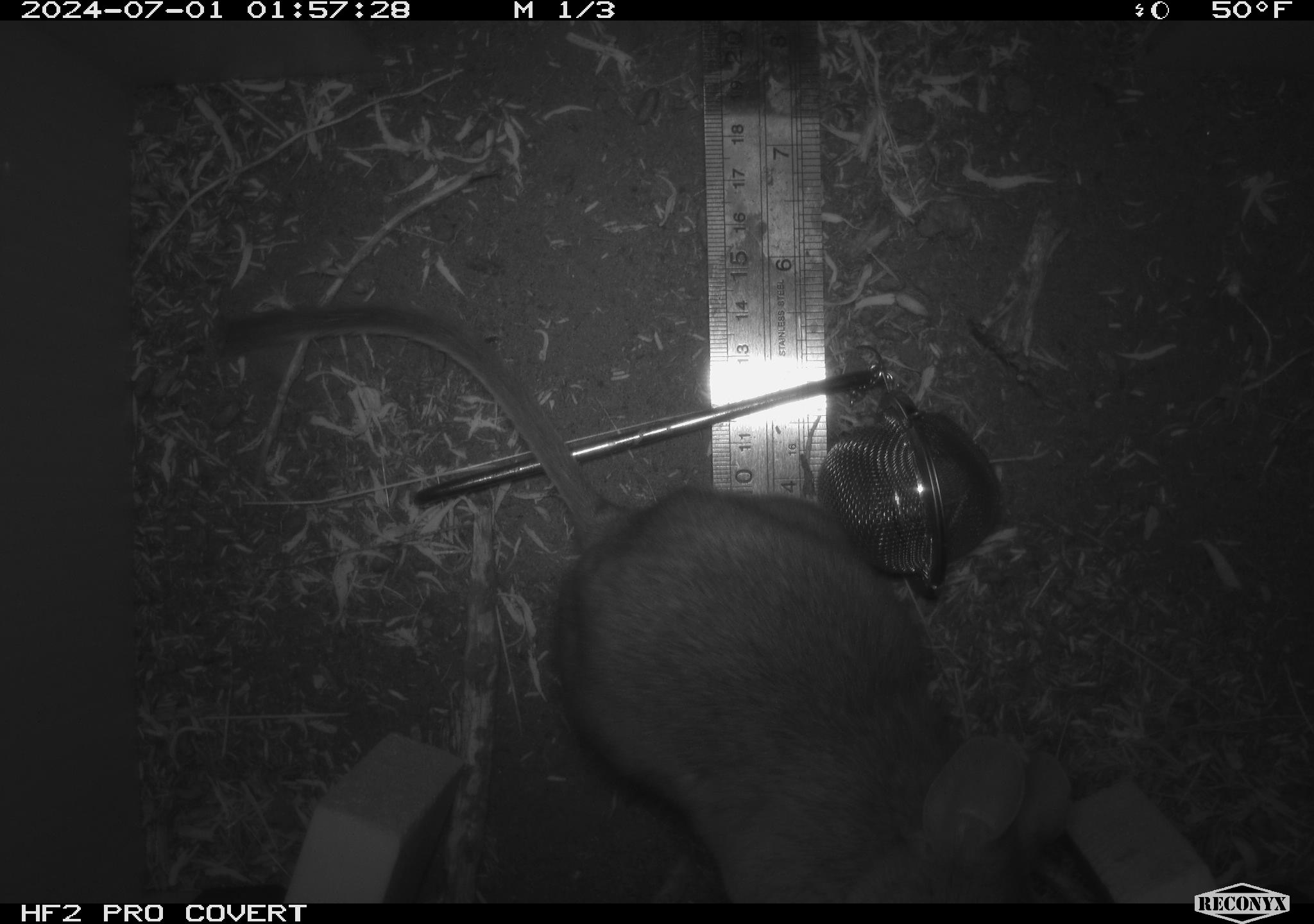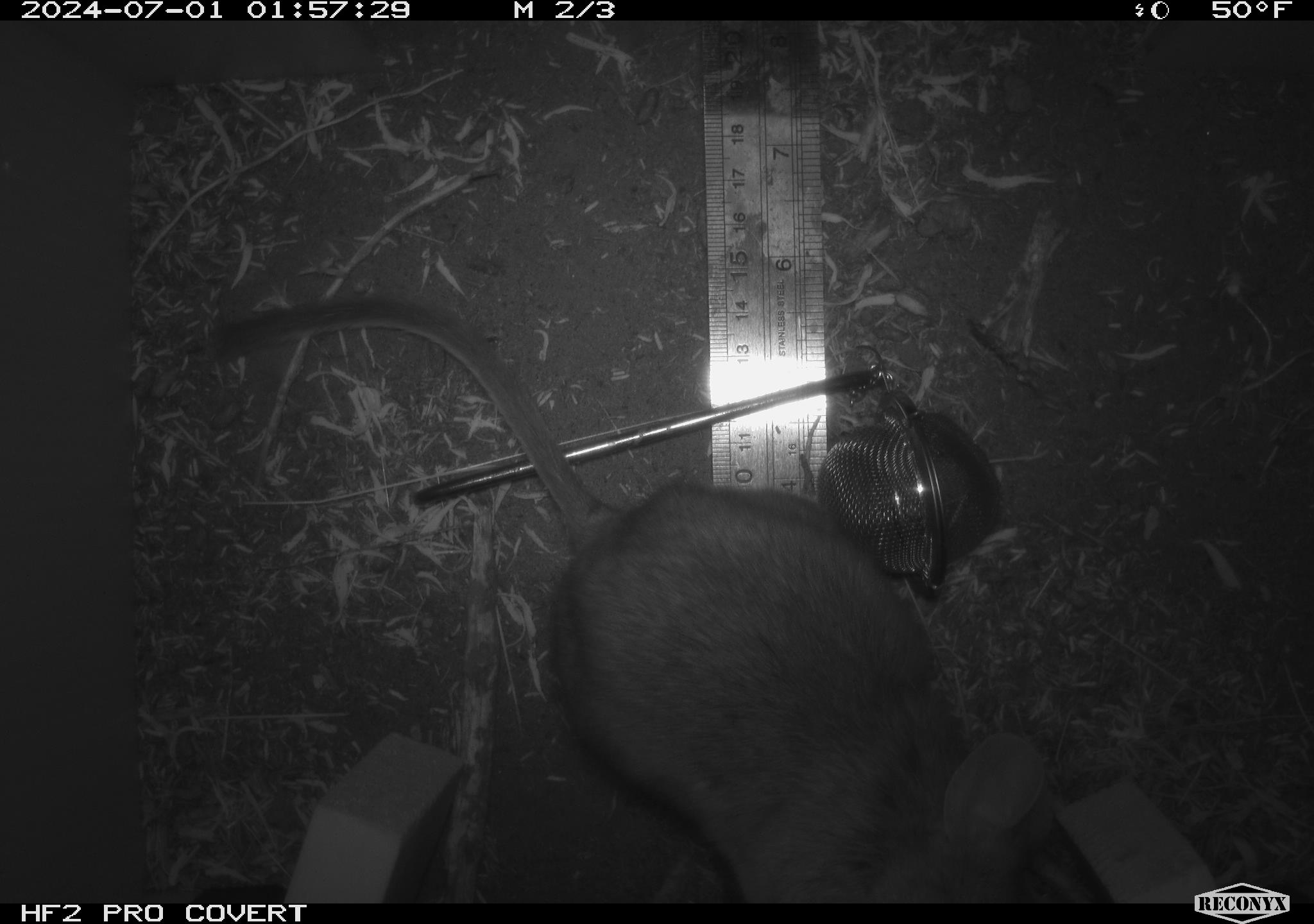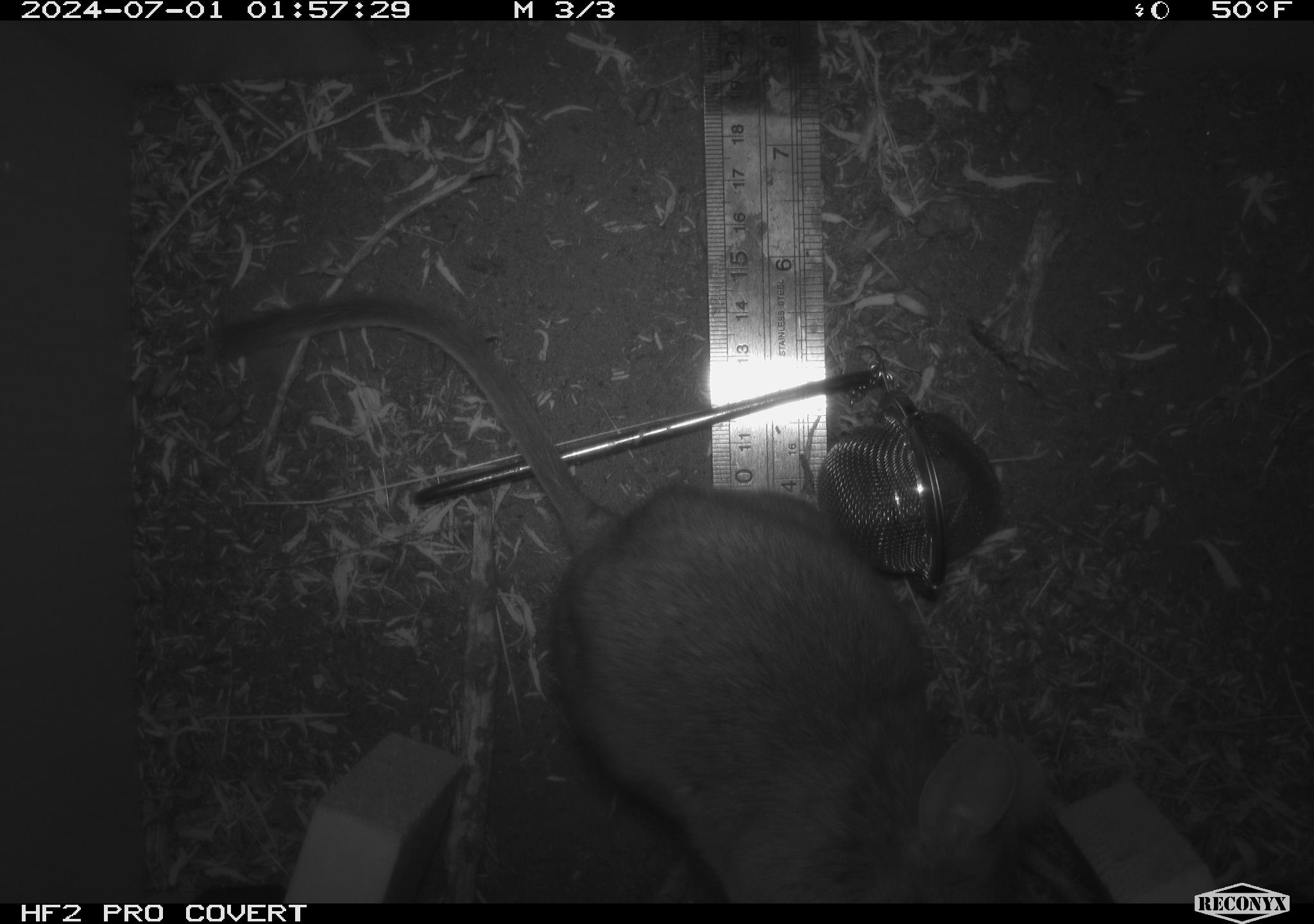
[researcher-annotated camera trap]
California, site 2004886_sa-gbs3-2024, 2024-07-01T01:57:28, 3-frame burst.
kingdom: Animalia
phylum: Chordata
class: Mammalia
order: Rodentia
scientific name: Rodentia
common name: woodrat or rat or mouse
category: woodrat or rat or mouse species